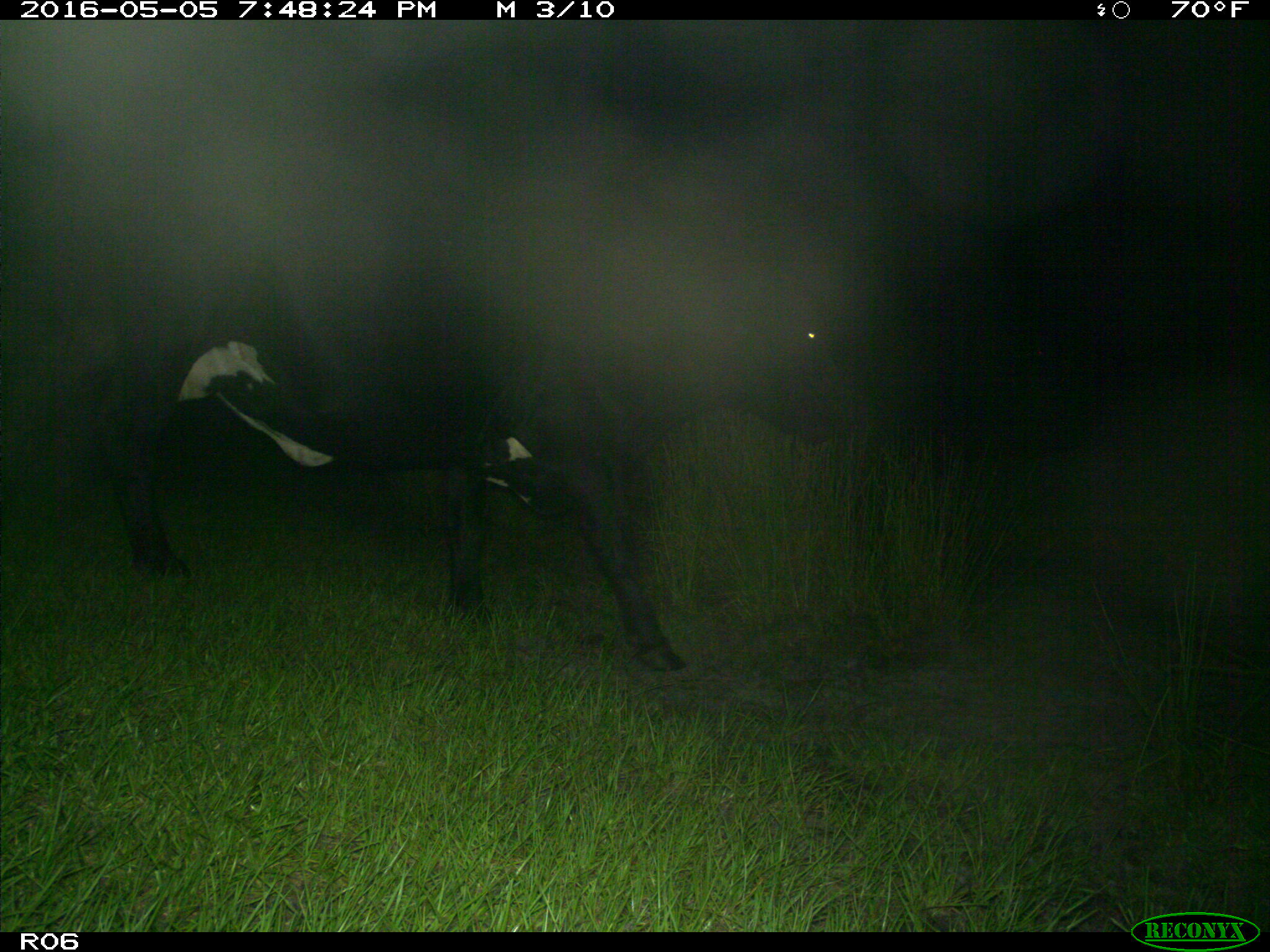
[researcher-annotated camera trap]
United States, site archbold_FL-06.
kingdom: Animalia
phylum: Chordata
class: Mammalia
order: Artiodactyla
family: Bovidae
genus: Bos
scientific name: Bos taurus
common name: domestic cow